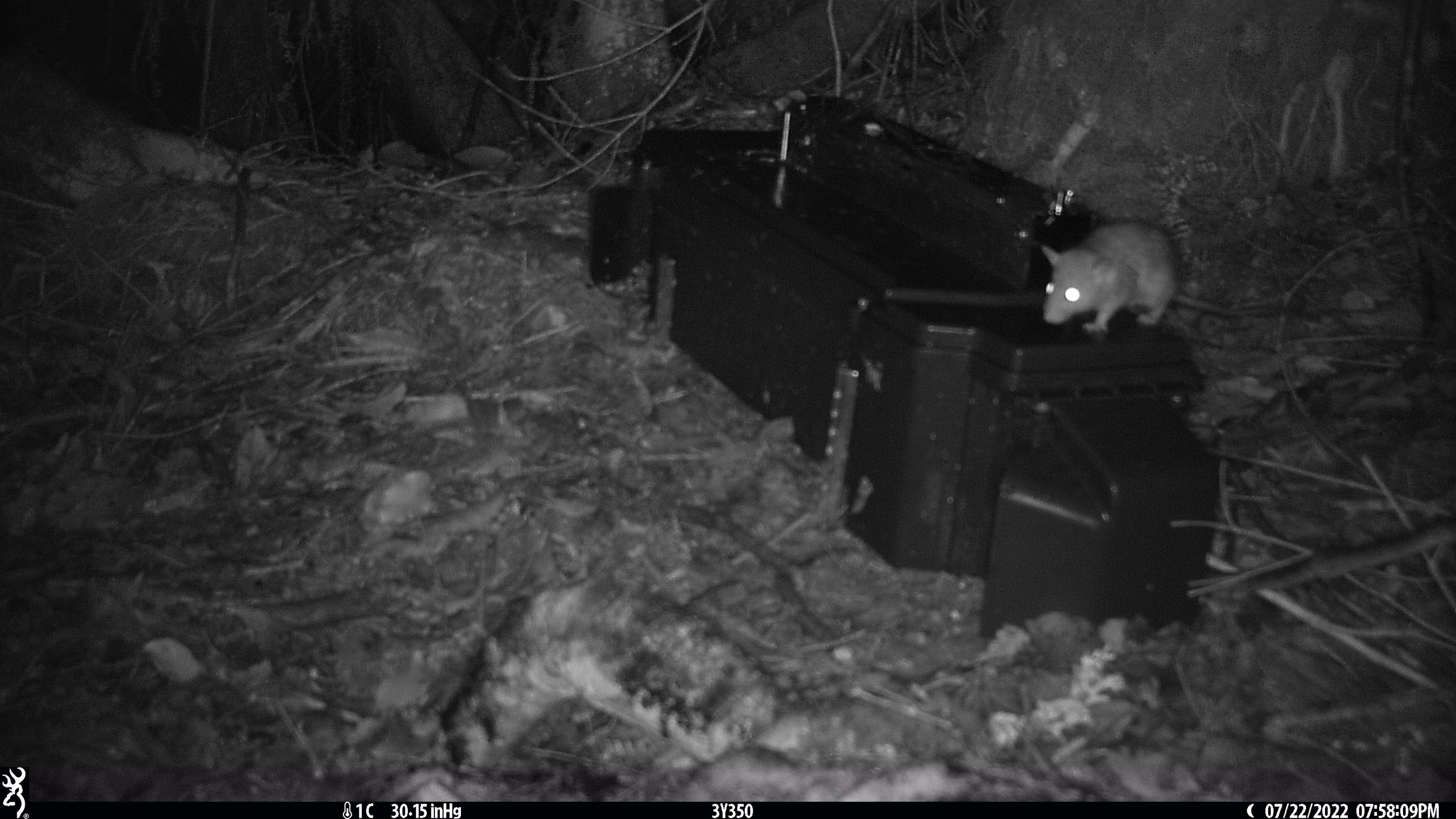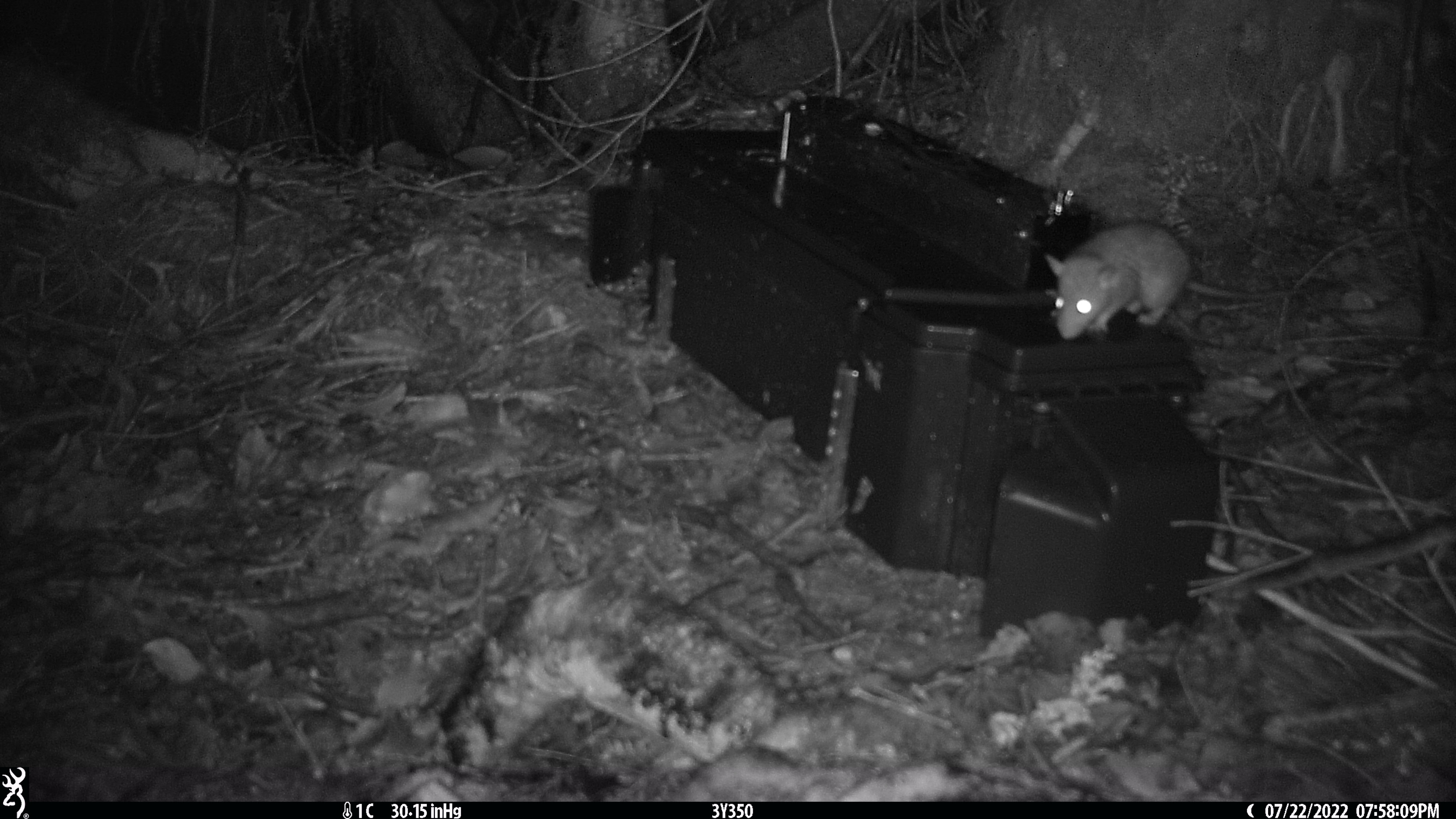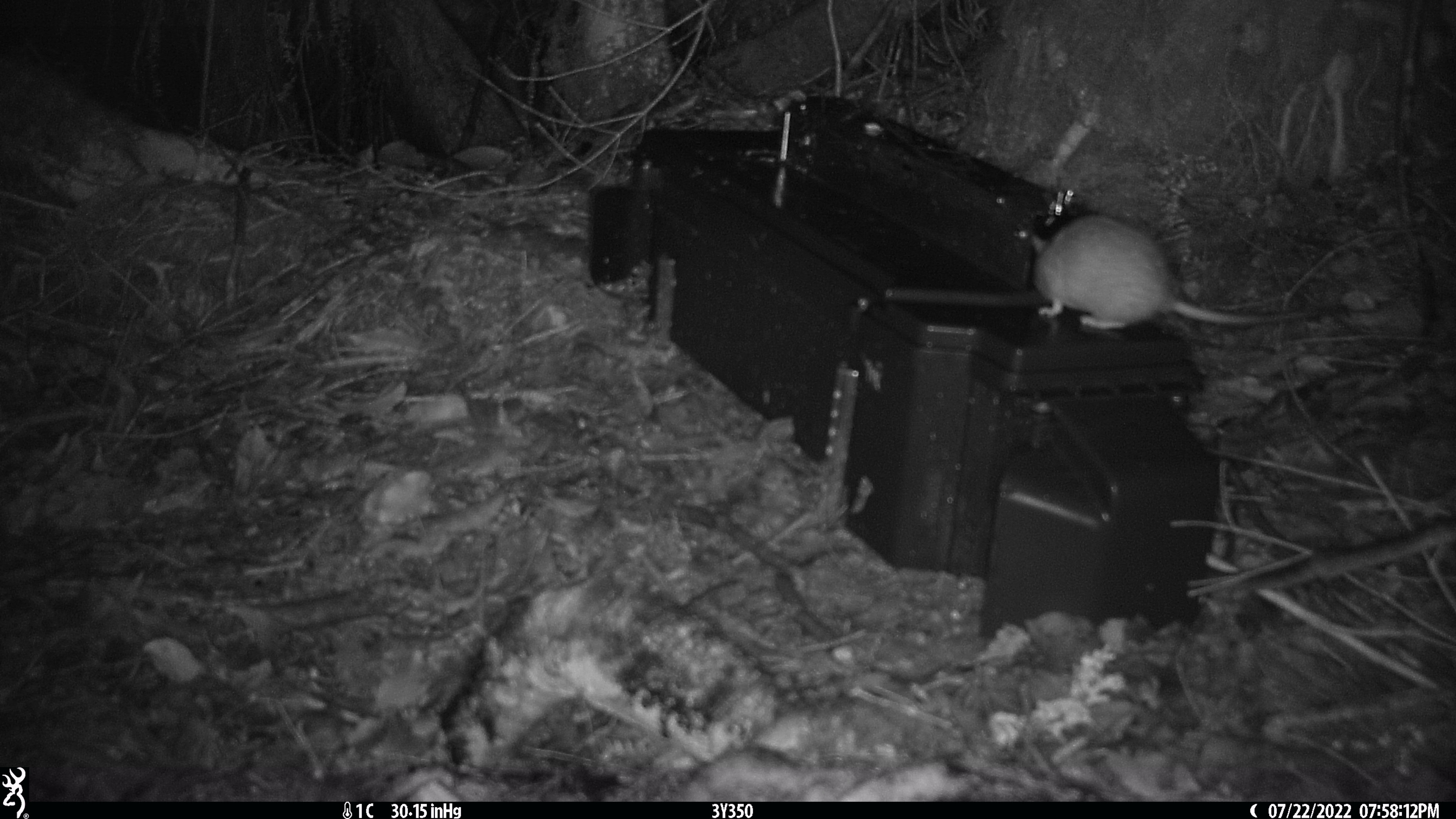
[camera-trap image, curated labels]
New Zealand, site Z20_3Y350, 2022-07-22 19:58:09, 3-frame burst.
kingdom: Animalia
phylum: Chordata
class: Mammalia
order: Rodentia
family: Muridae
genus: Rattus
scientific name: Rattus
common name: rat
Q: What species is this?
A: Rat (Rattus).